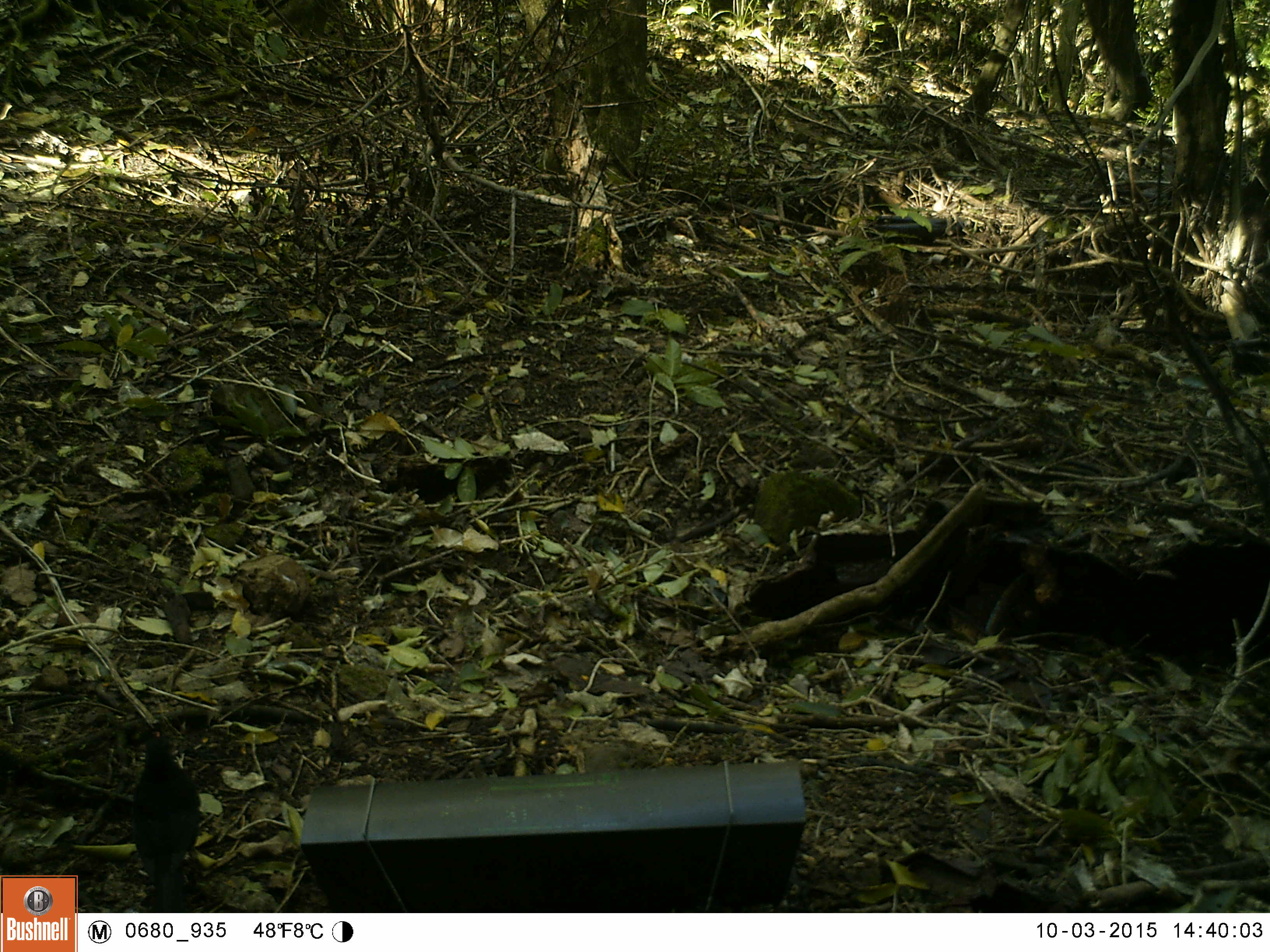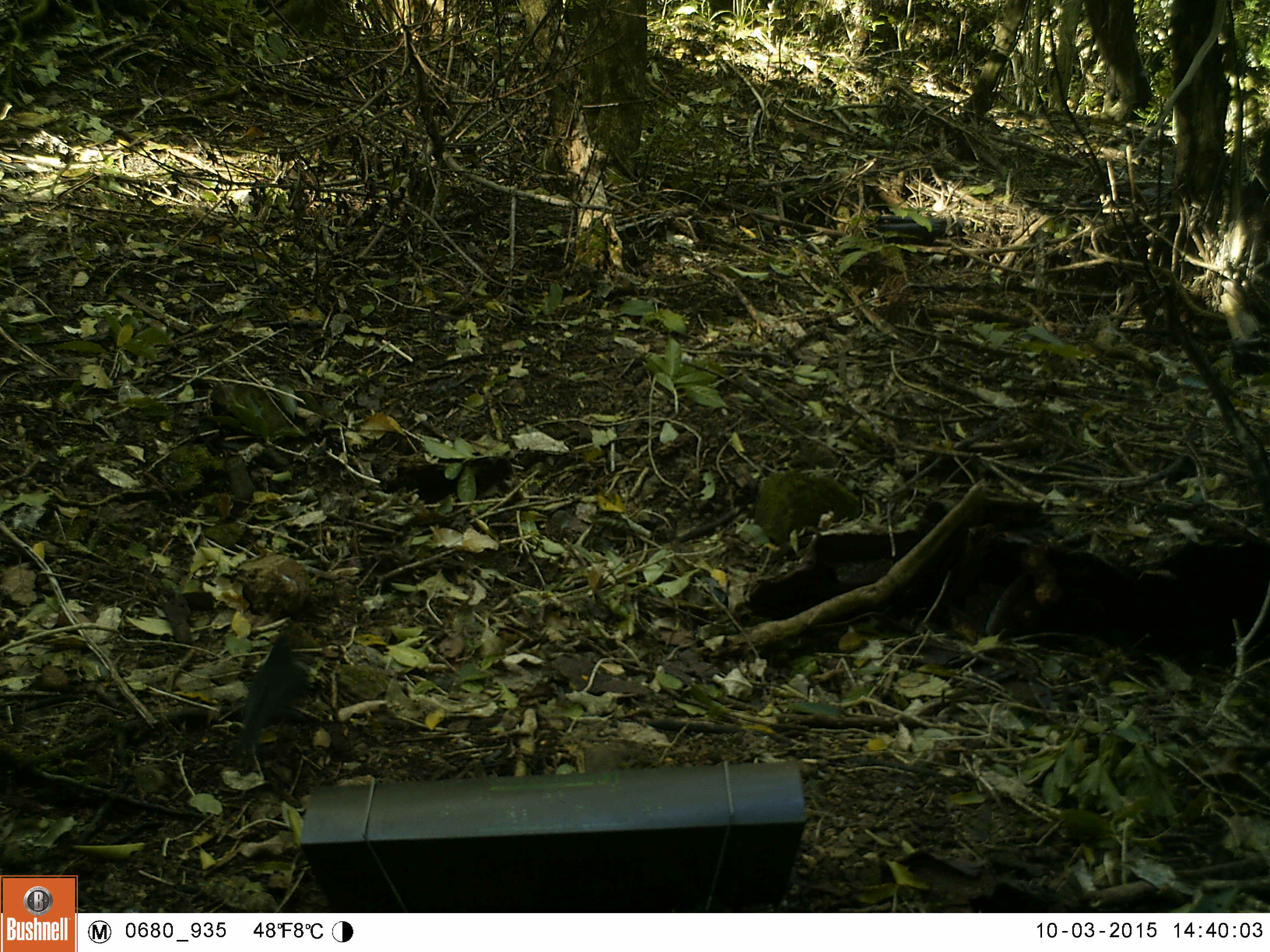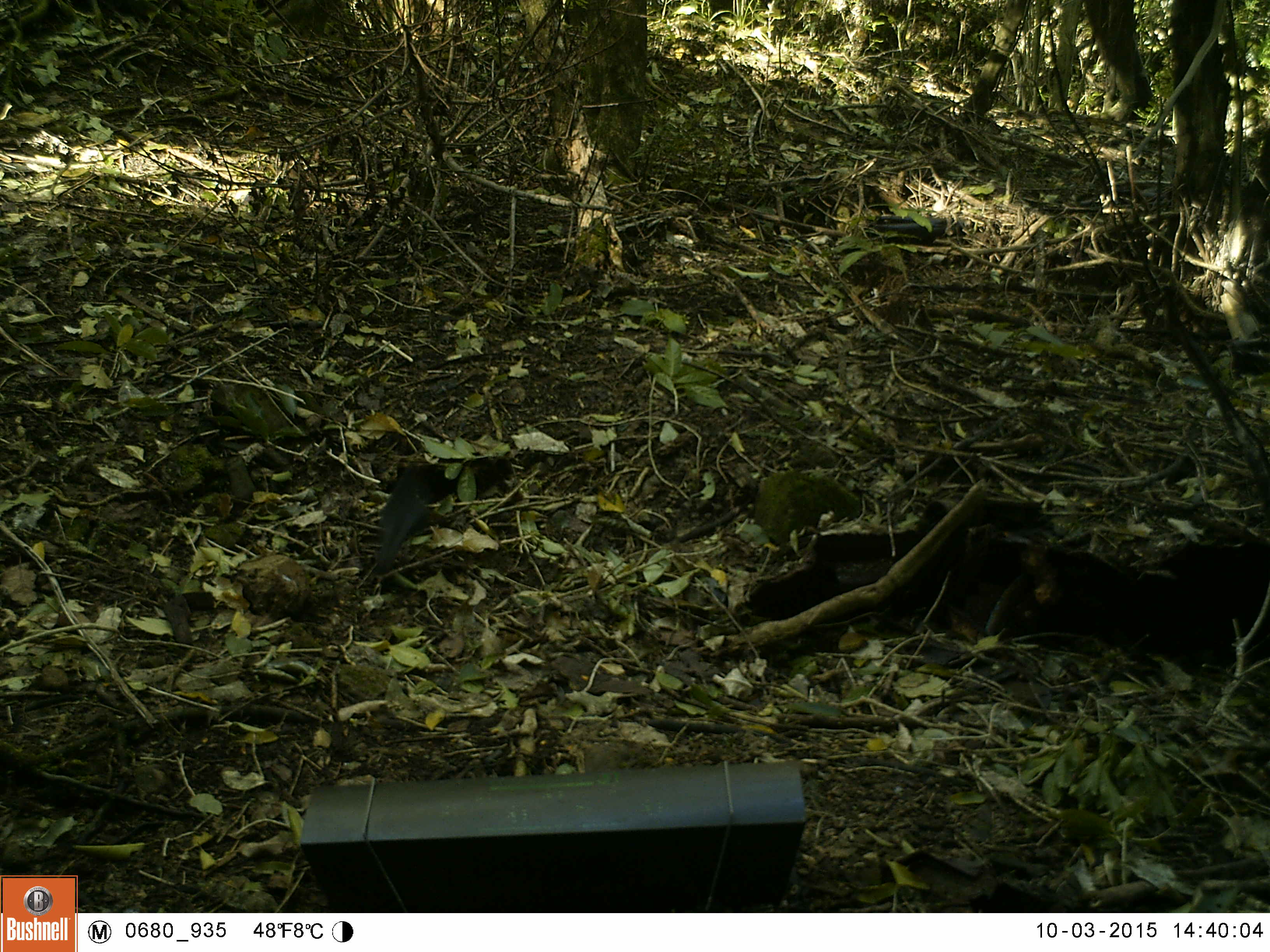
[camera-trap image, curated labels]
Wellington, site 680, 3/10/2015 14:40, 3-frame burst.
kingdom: Animalia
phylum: Chordata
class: Aves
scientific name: Aves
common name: bird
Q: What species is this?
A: Bird (Aves).